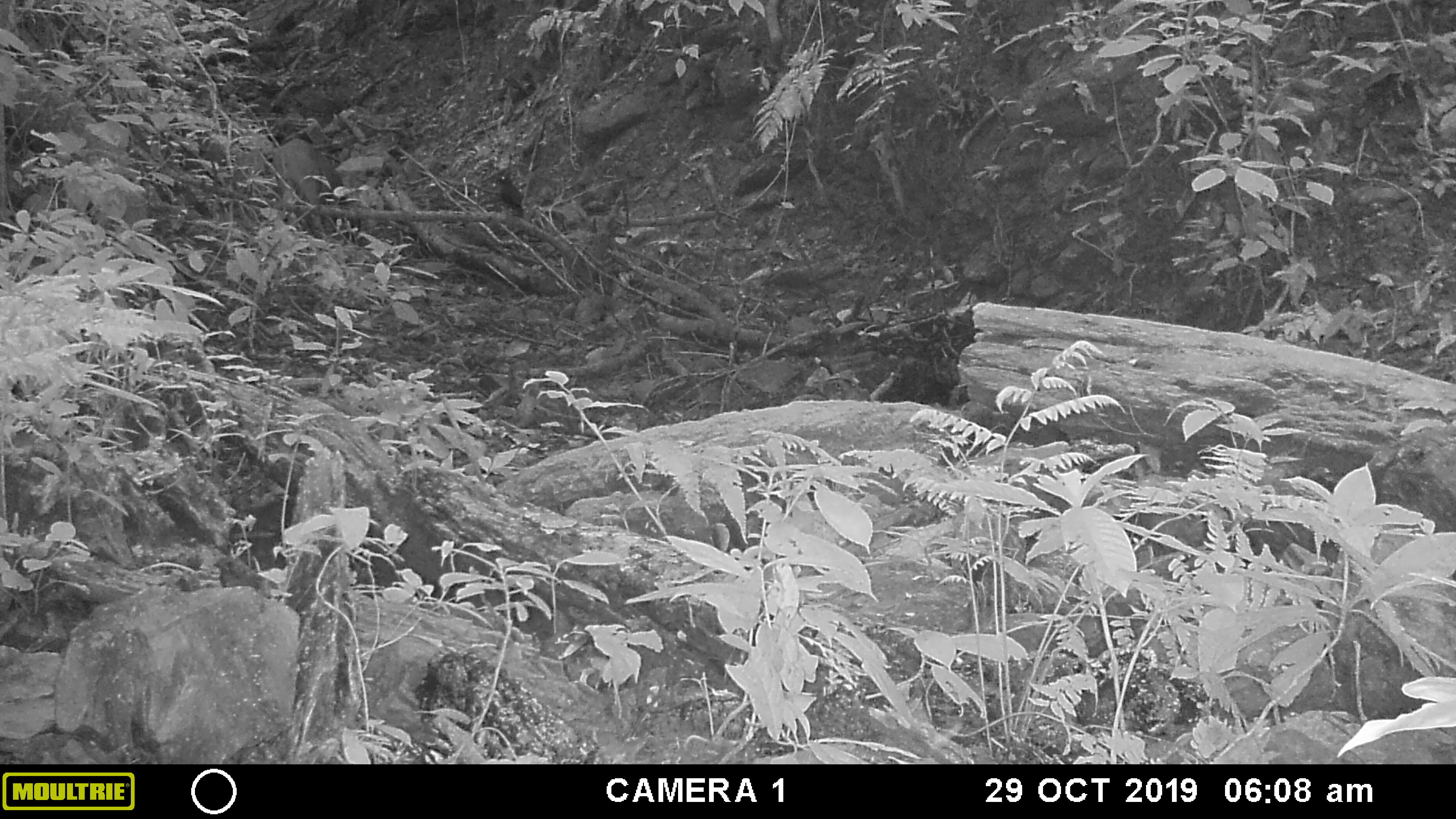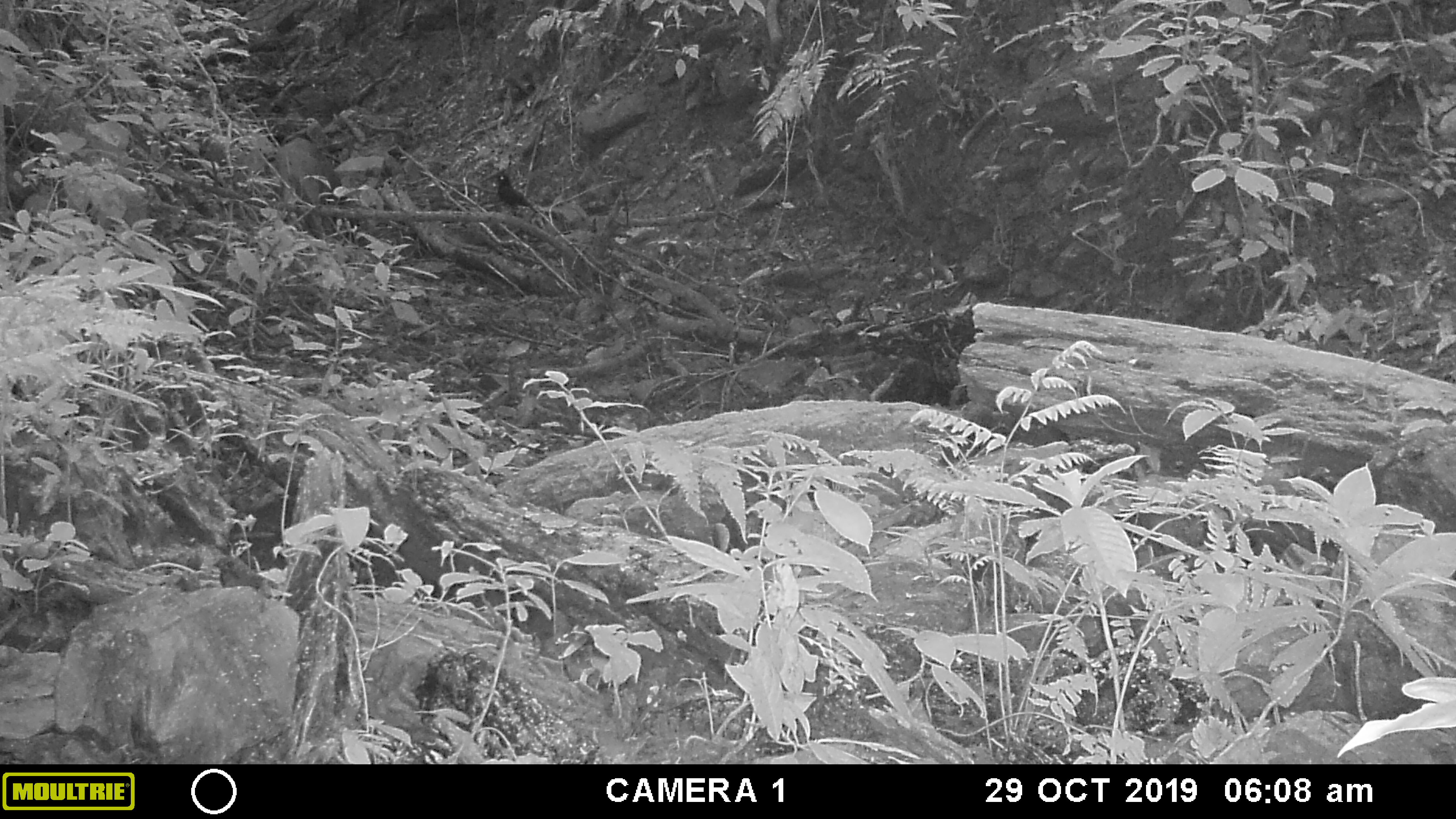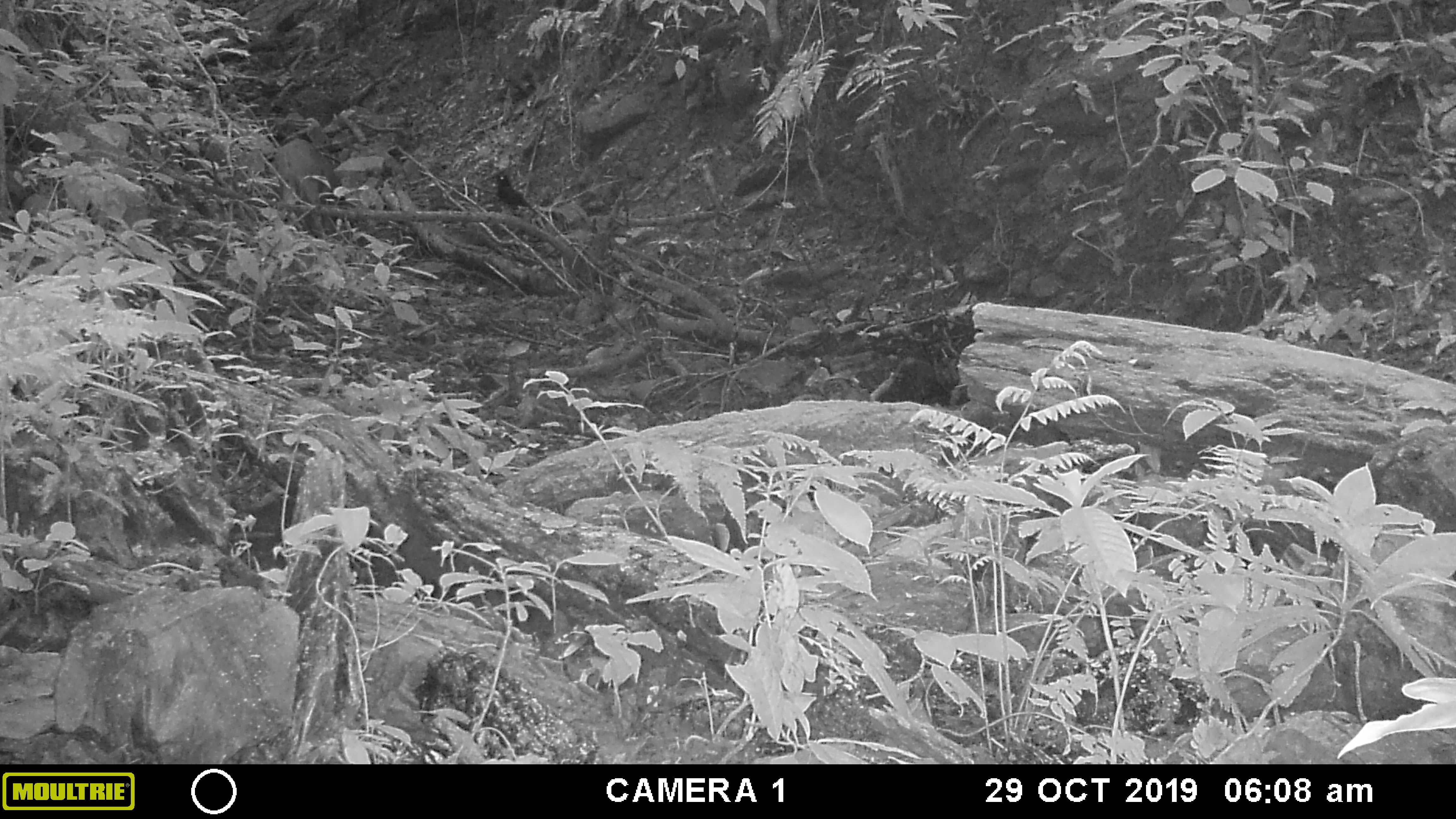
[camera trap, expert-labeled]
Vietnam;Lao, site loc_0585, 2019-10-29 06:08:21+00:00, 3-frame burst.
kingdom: Animalia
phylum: Chordata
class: Mammalia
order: Artiodactyla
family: Suidae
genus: Sus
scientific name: Sus scrofa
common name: eurasian wild pig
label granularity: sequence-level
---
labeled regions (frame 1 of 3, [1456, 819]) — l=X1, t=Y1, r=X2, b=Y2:
eurasian wild pig: l=272, t=139, r=360, b=236; l=495, t=173, r=523, b=215; l=299, t=117, r=330, b=145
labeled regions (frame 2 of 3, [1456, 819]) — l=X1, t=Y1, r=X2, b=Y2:
eurasian wild pig: l=277, t=136, r=342, b=242; l=491, t=170, r=536, b=218; l=296, t=117, r=332, b=153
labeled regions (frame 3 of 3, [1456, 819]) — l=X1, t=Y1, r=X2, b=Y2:
eurasian wild pig: l=271, t=138, r=340, b=238; l=492, t=172, r=537, b=218; l=295, t=117, r=332, b=159